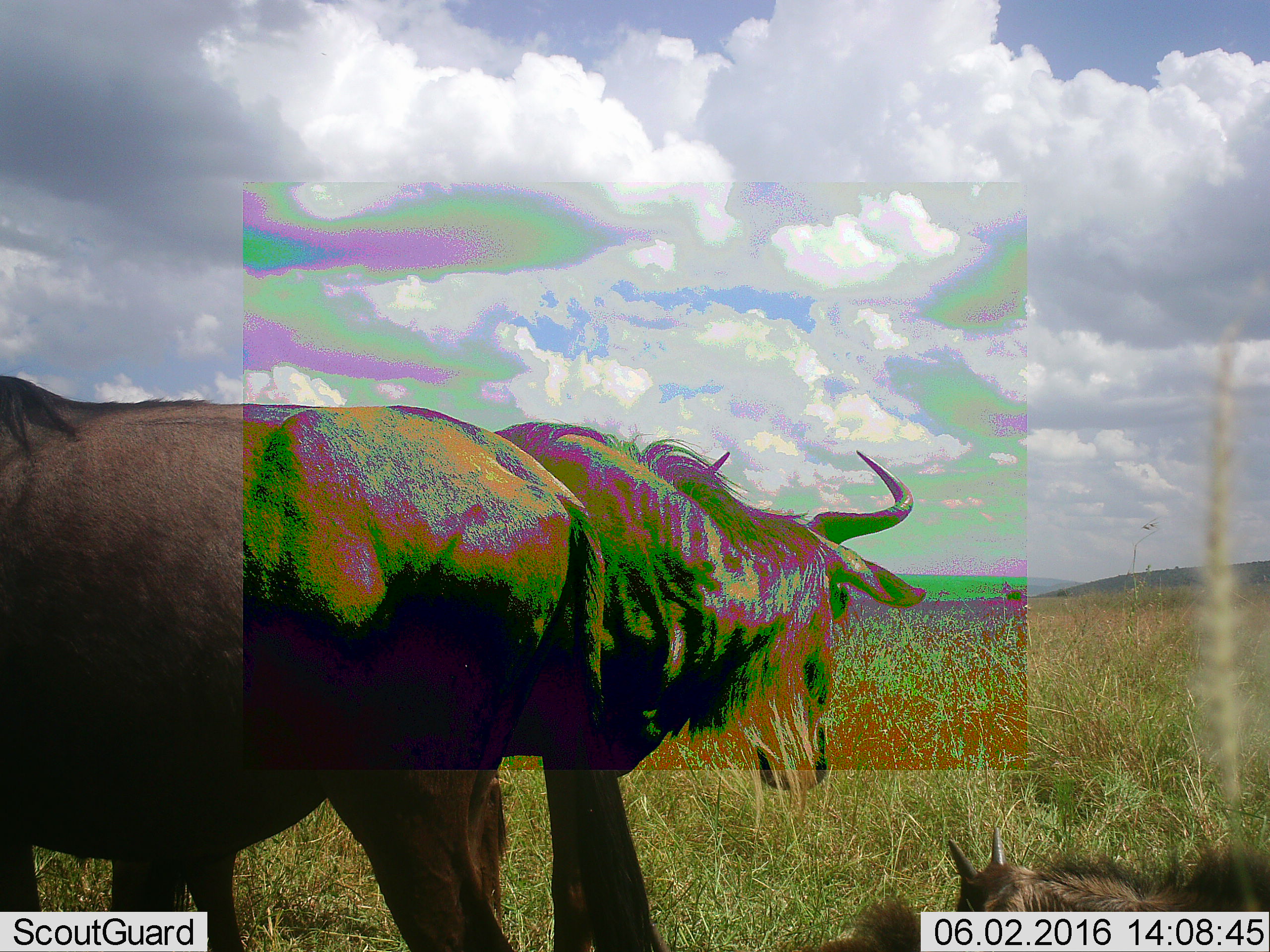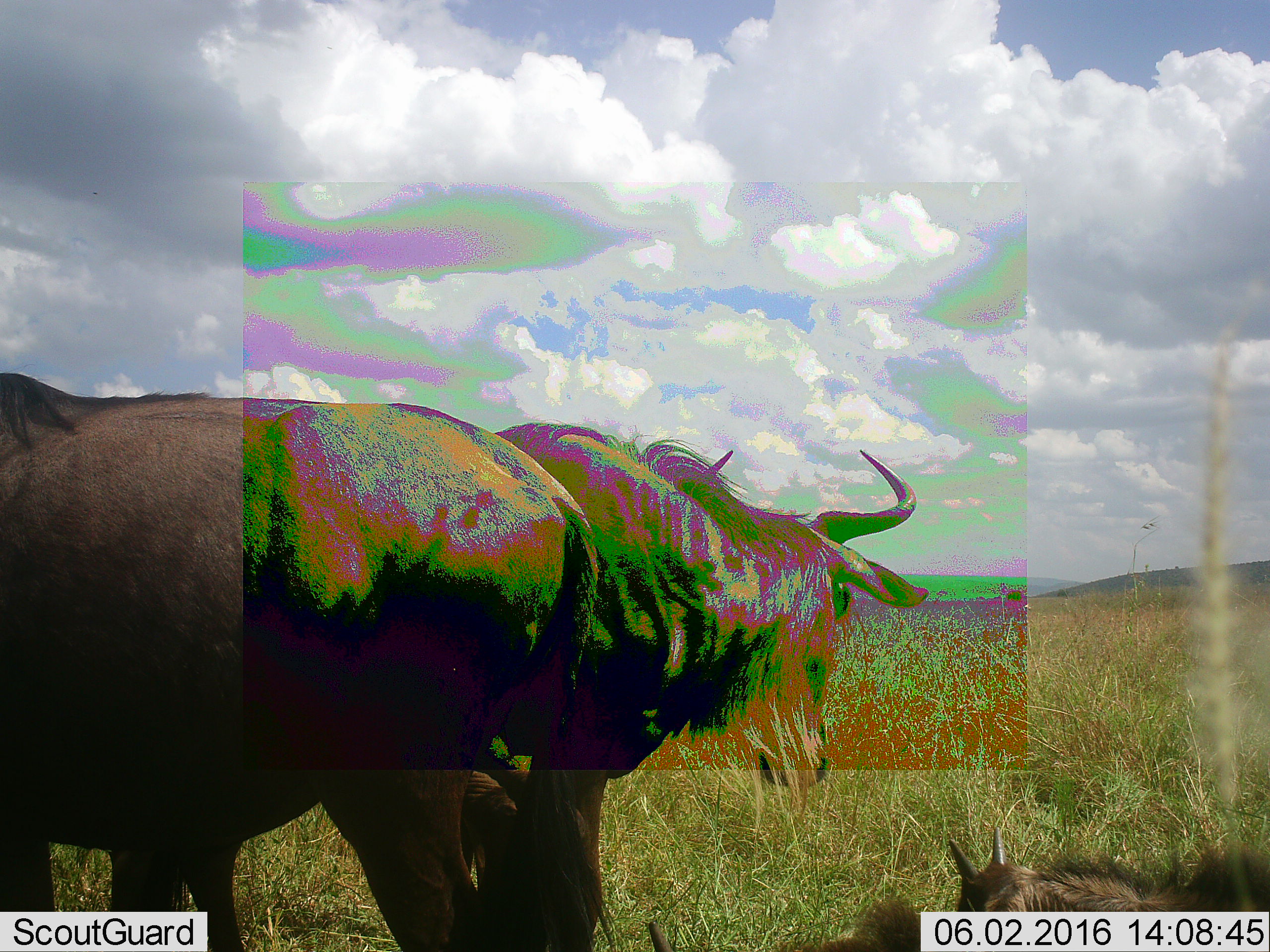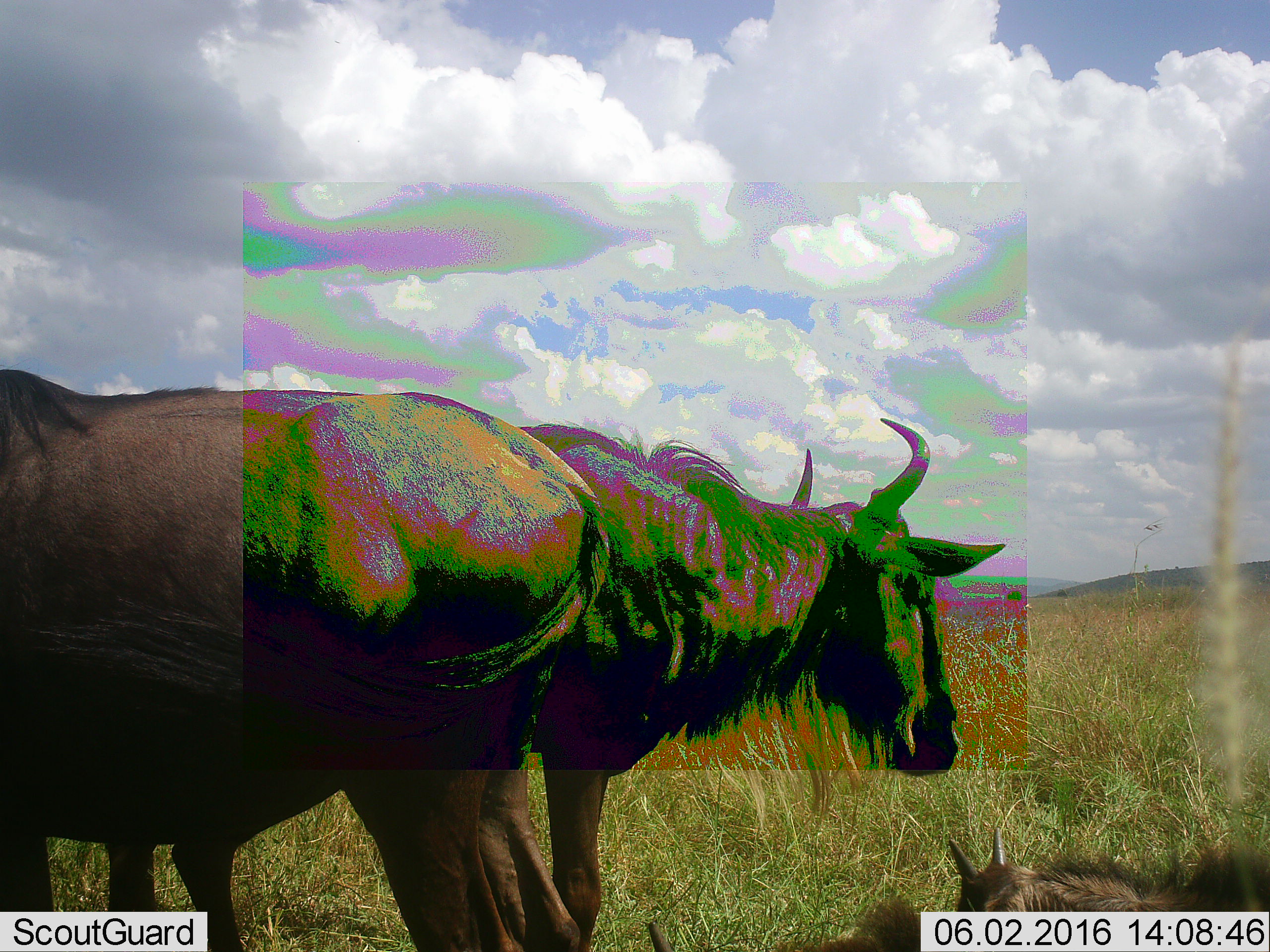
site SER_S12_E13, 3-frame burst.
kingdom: Animalia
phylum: Chordata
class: Mammalia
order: Artiodactyla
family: Bovidae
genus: Connochaetes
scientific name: Connochaetes taurinus taurinus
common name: blue wildebeest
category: wildebeestblue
Wildebeestblue (blue wildebeest) (Connochaetes taurinus taurinus), count 4. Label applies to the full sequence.